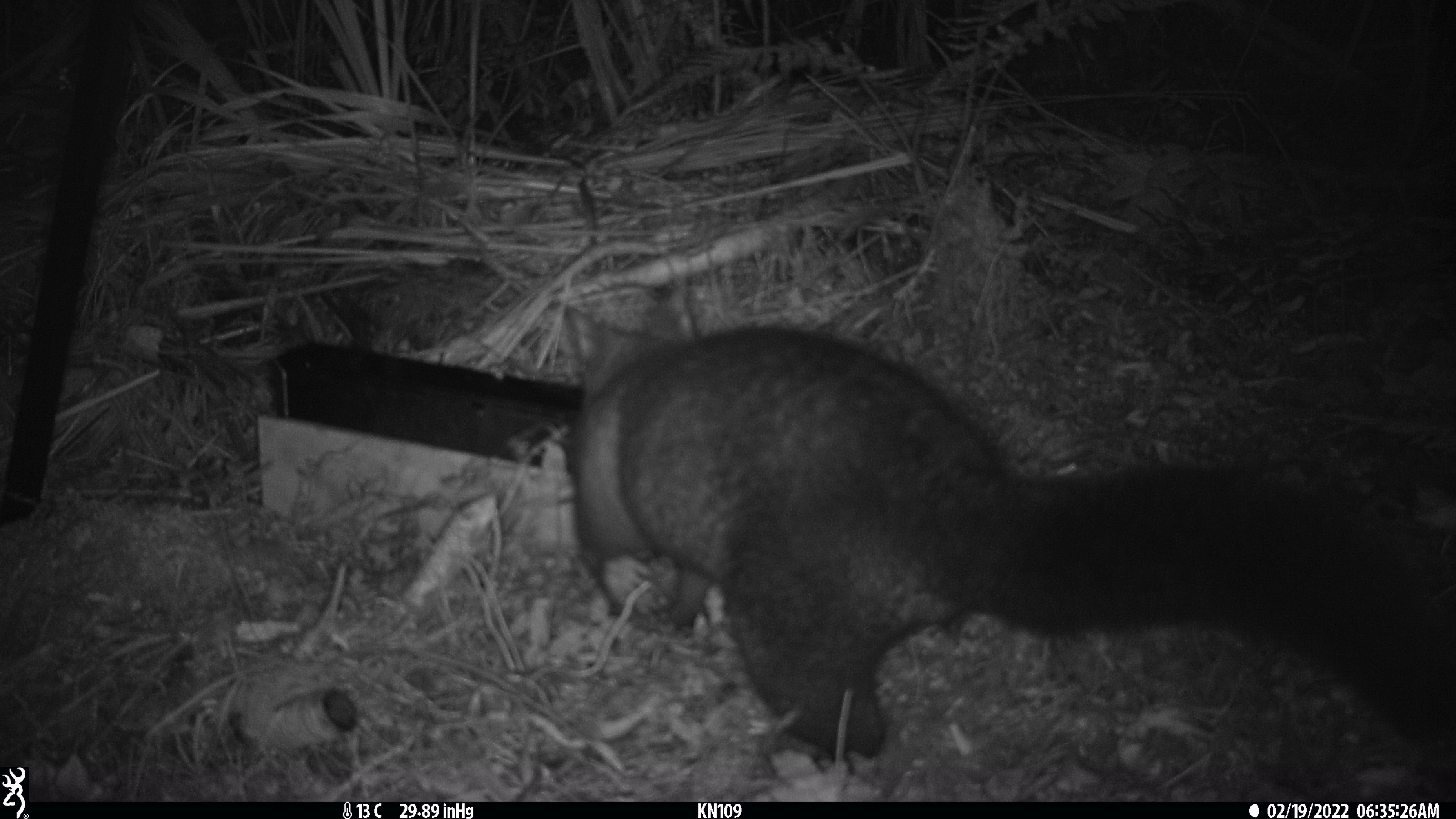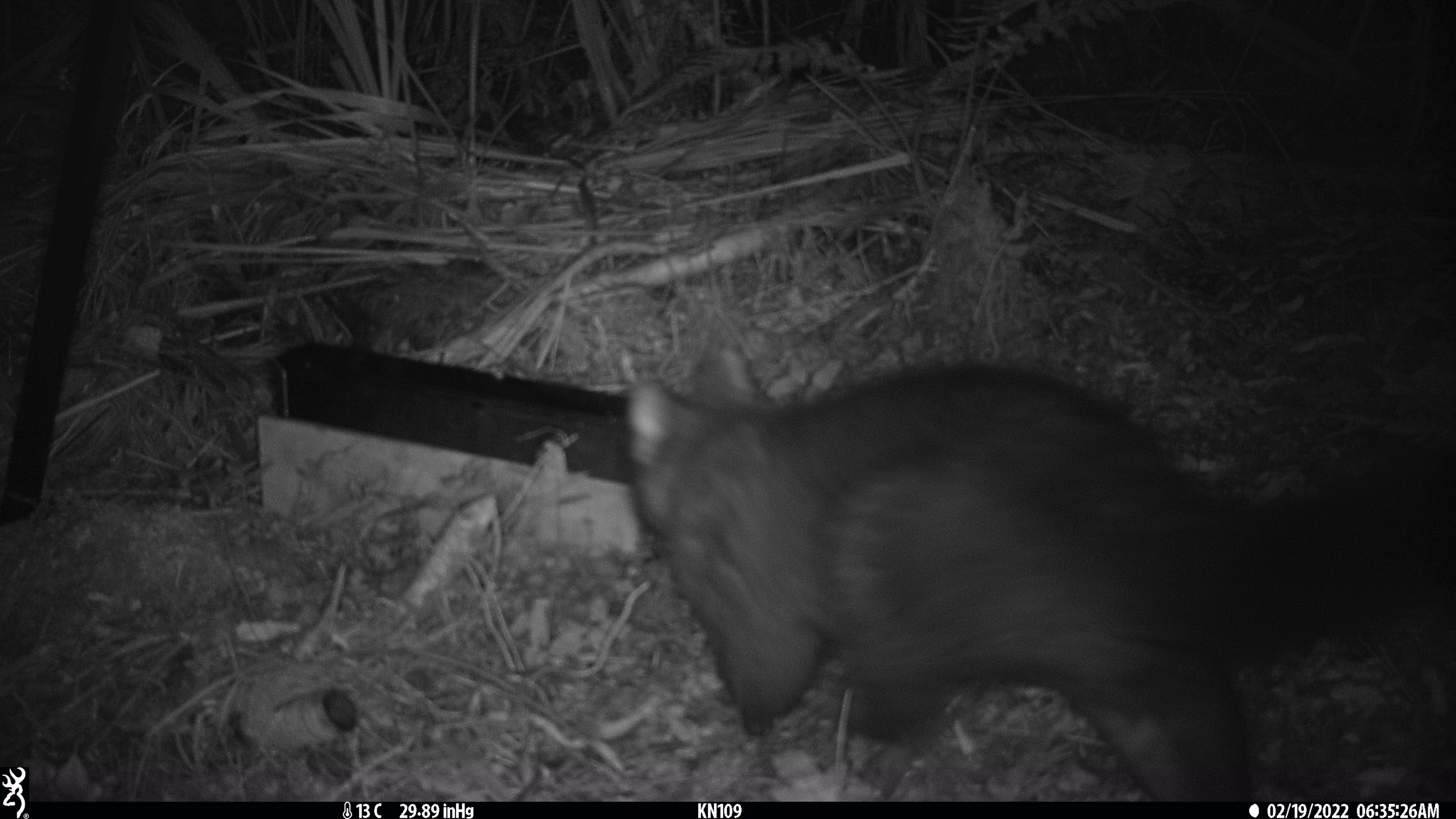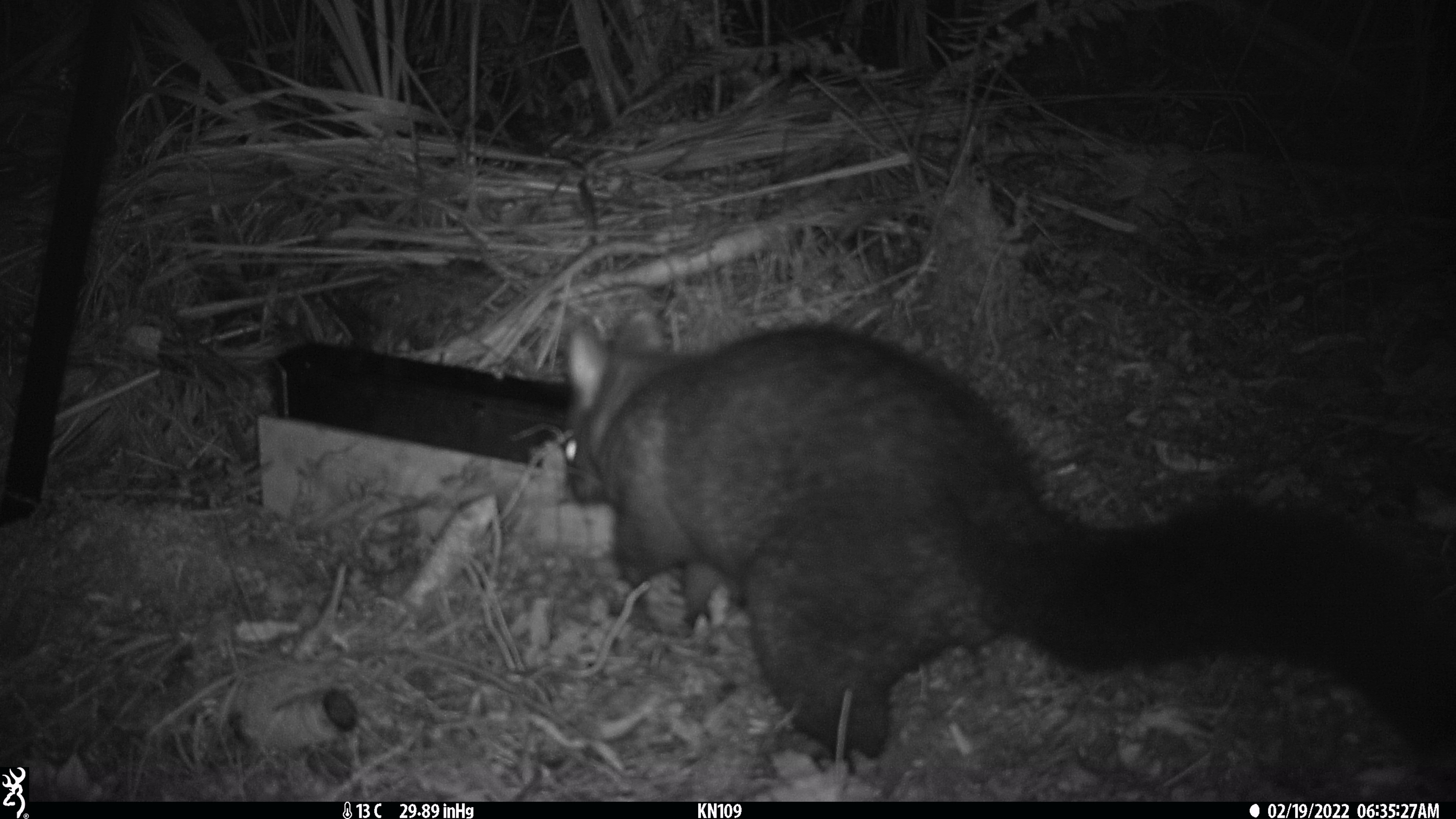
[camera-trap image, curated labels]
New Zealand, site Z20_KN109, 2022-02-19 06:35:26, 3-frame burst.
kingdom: Animalia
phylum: Chordata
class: Mammalia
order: Diprotodontia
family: Phalangeridae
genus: Trichosurus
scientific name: Trichosurus vulpecula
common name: common brushtail possum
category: possum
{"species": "possum (common brushtail possum) (Trichosurus vulpecula)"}